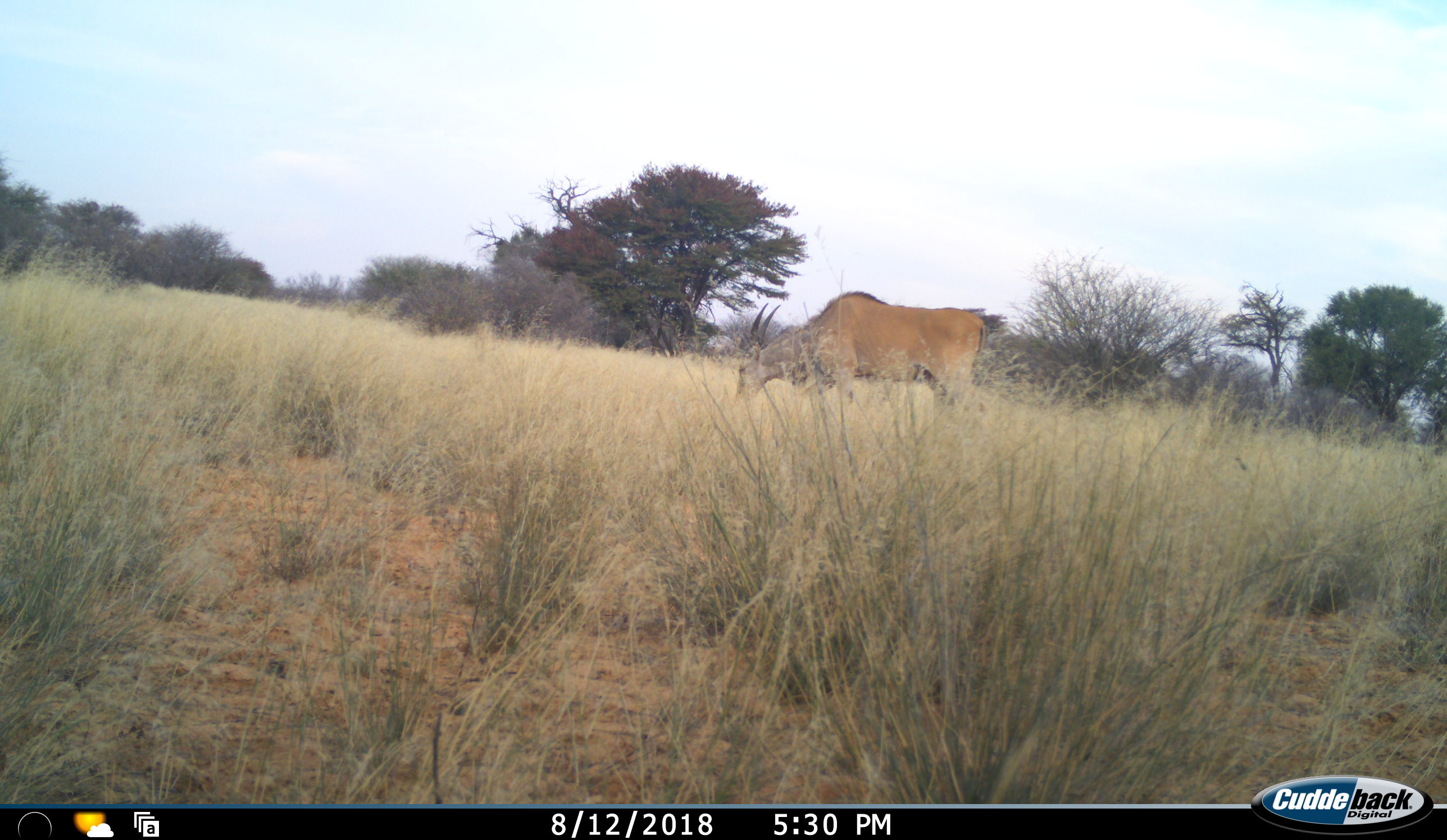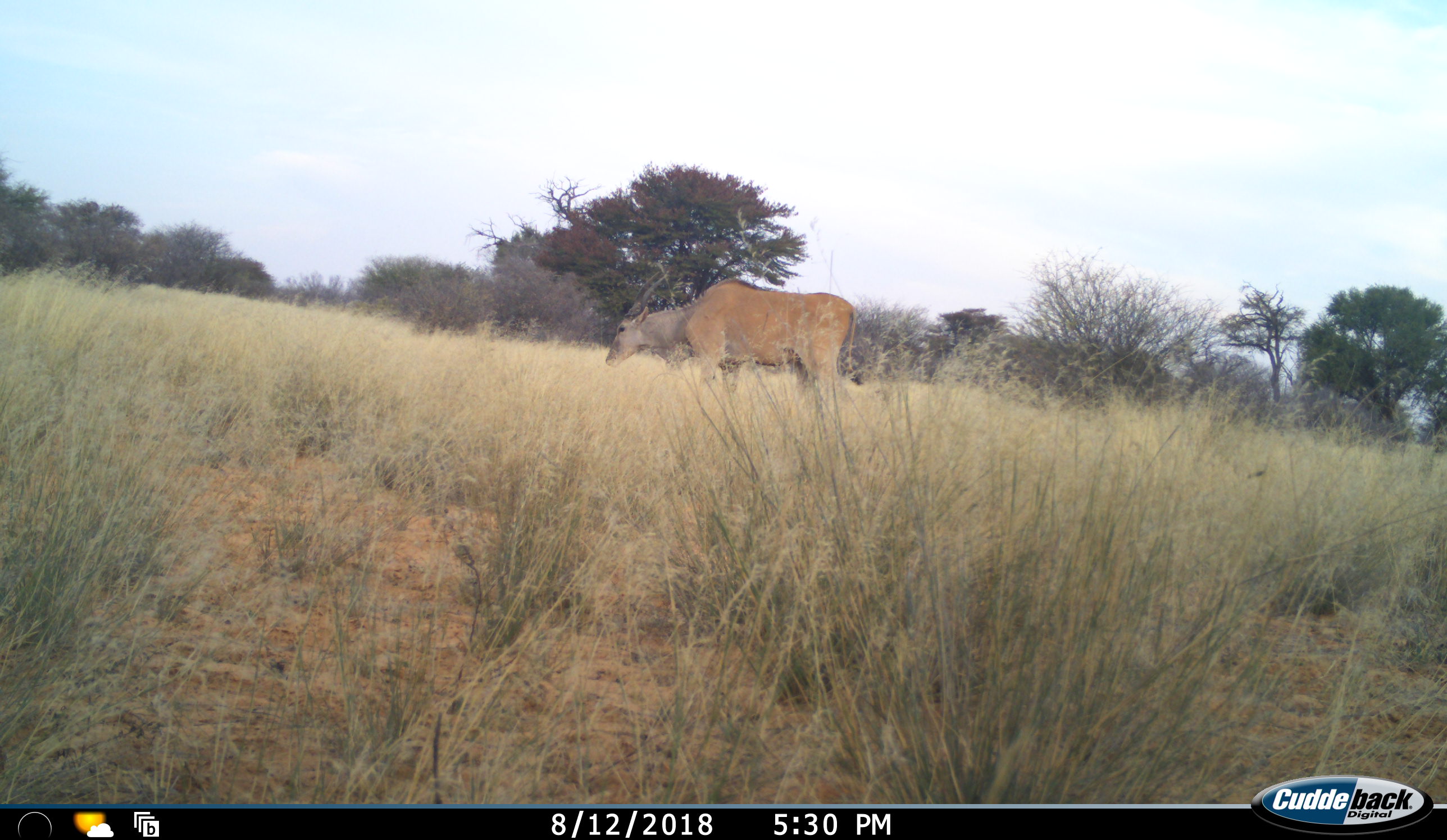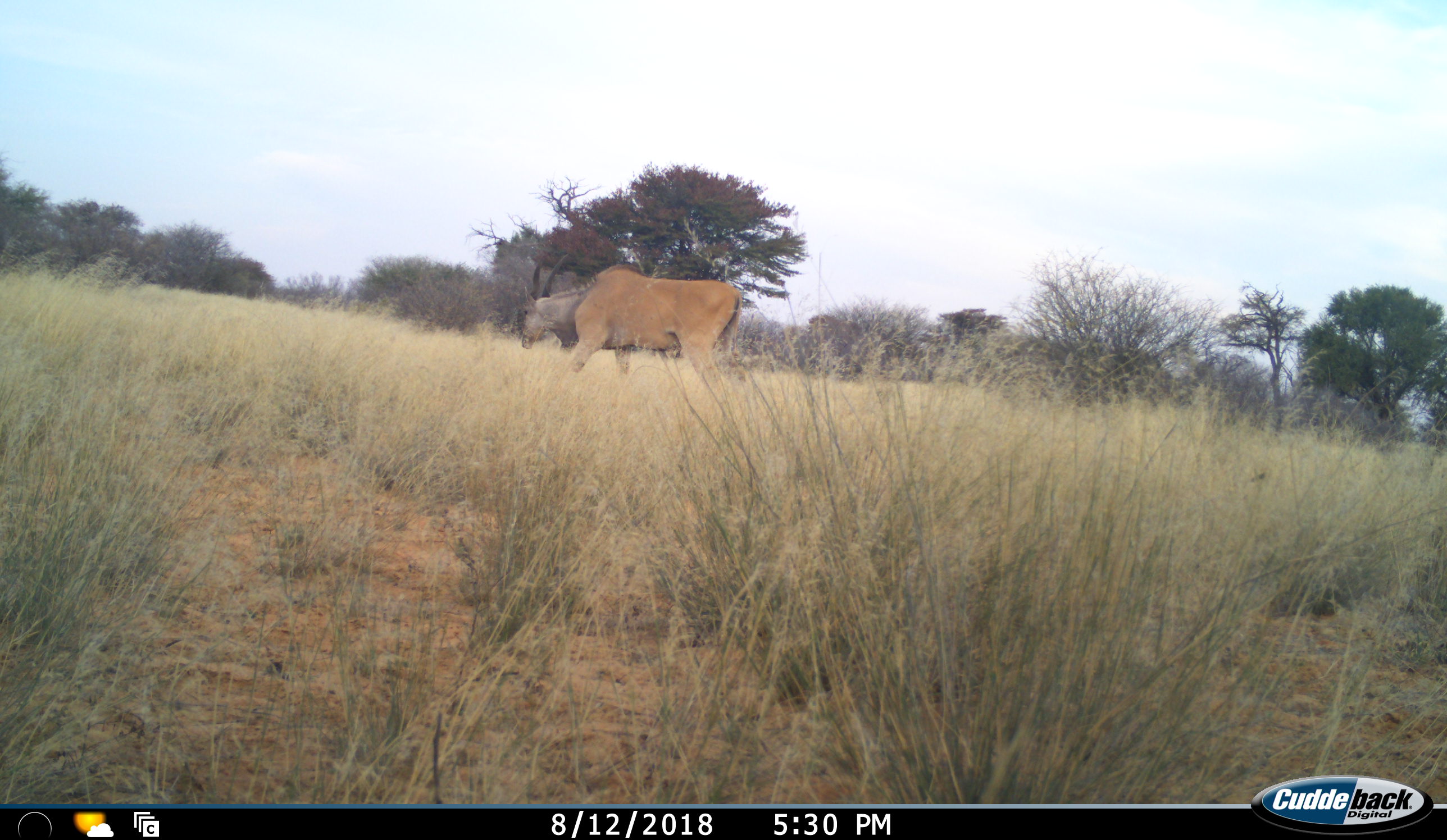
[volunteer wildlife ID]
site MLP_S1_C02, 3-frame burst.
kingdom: Animalia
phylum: Chordata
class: Mammalia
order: Artiodactyla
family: Bovidae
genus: Tragelaphus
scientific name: Tragelaphus oryx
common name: eland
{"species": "eland (Tragelaphus oryx)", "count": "1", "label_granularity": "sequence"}